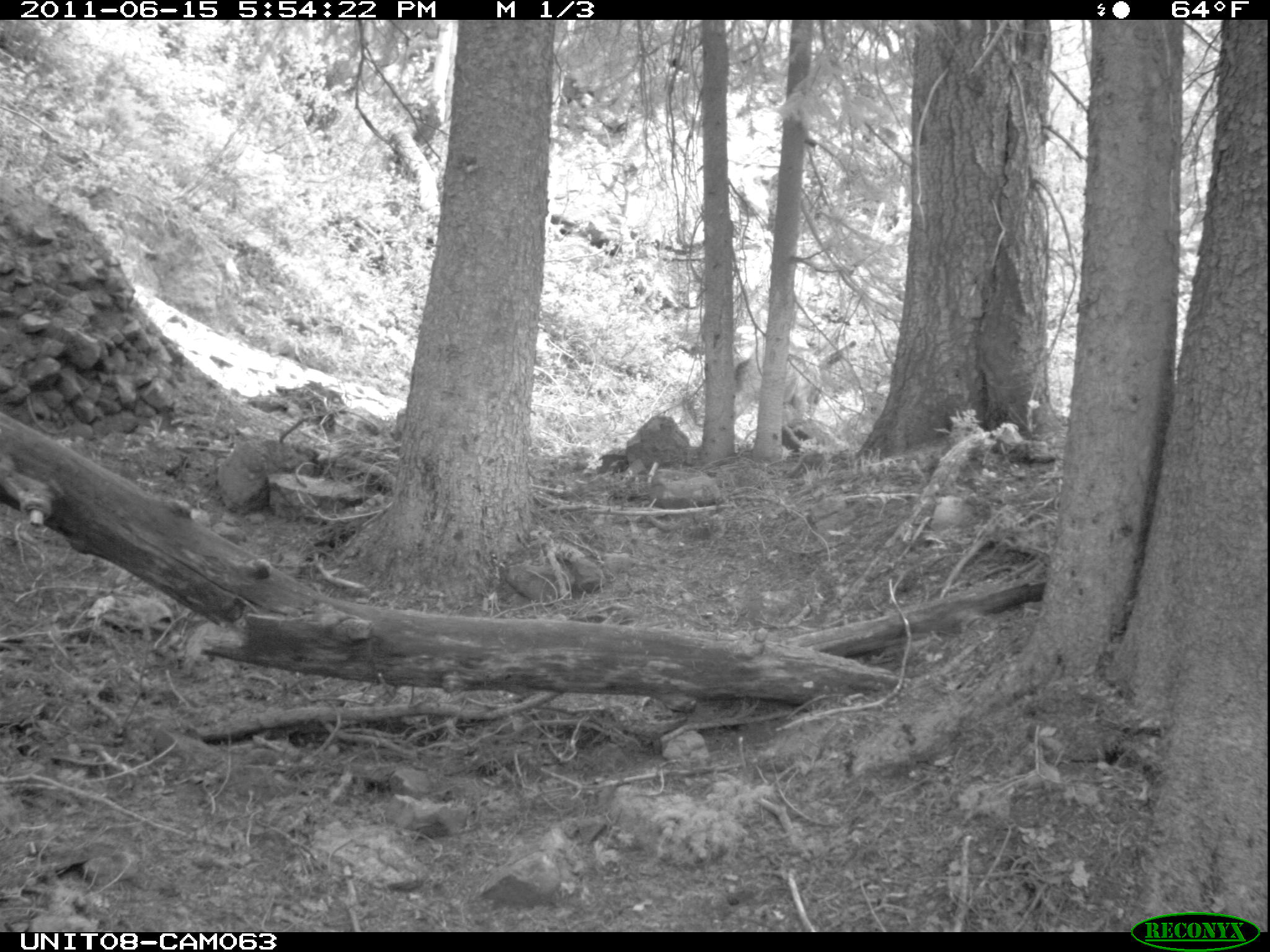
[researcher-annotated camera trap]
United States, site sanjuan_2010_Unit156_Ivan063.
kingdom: Animalia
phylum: Chordata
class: Mammalia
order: Artiodactyla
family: Cervidae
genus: Cervus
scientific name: Cervus elaphus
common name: red deer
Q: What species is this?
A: Cervus elaphus (red deer).